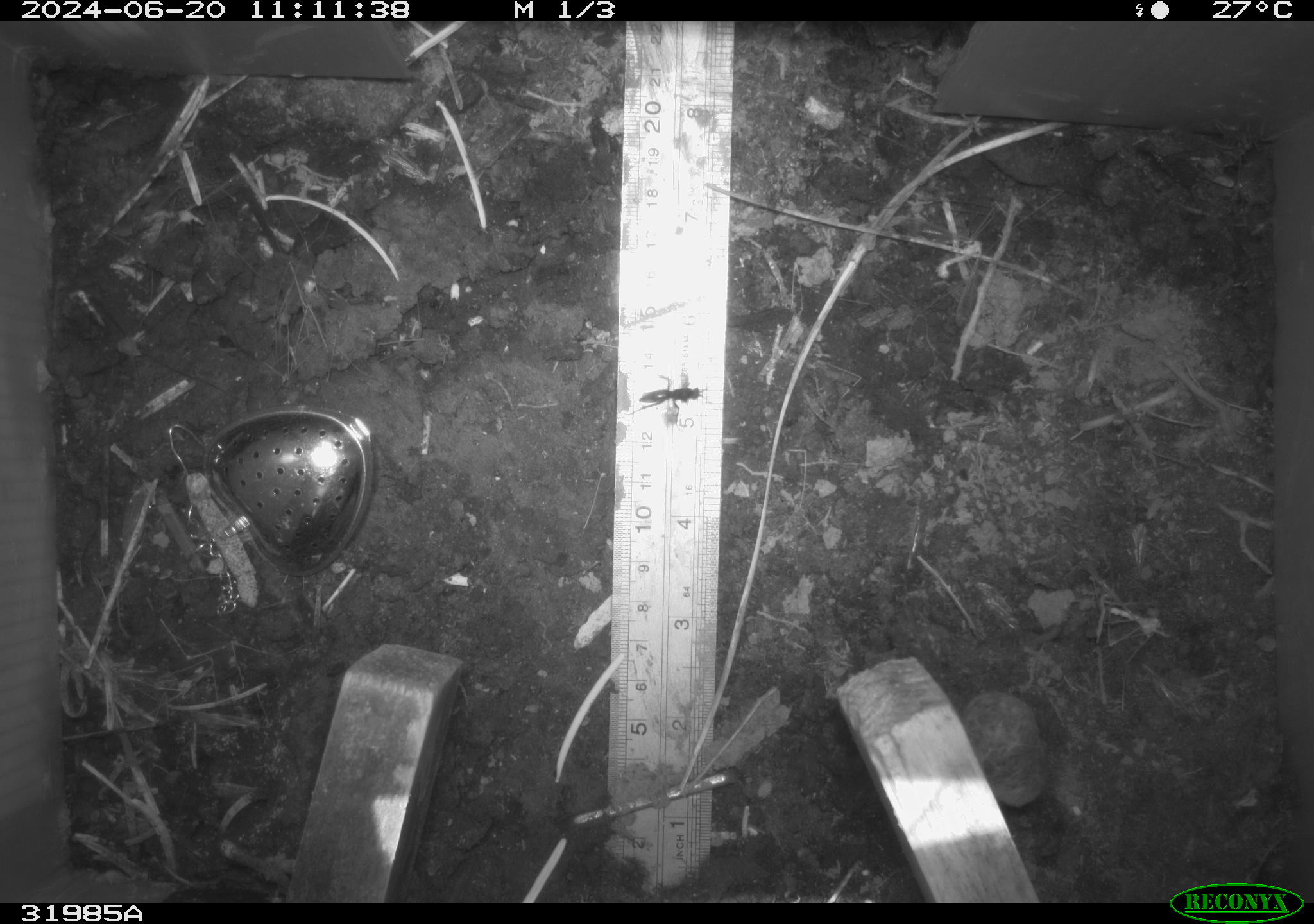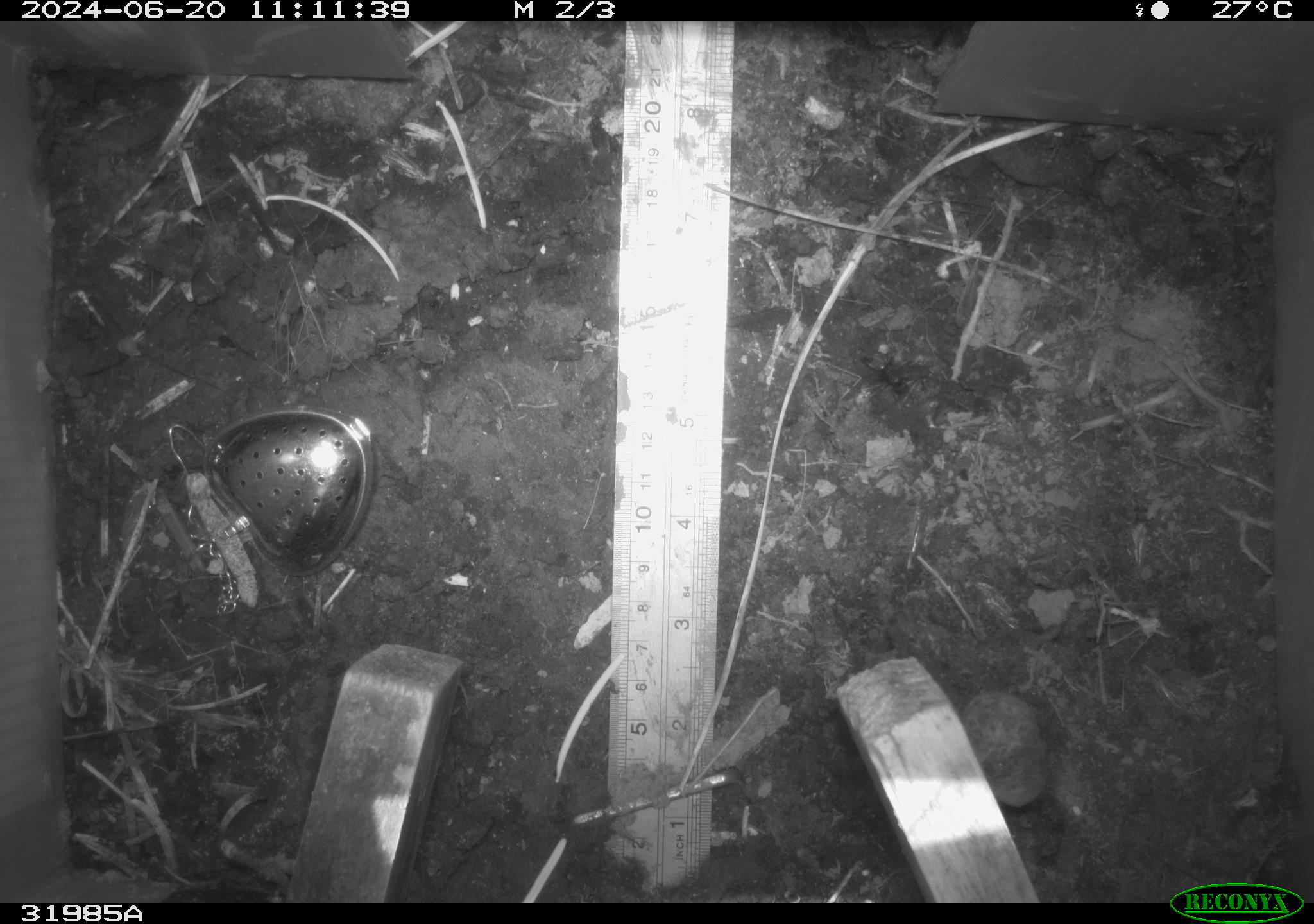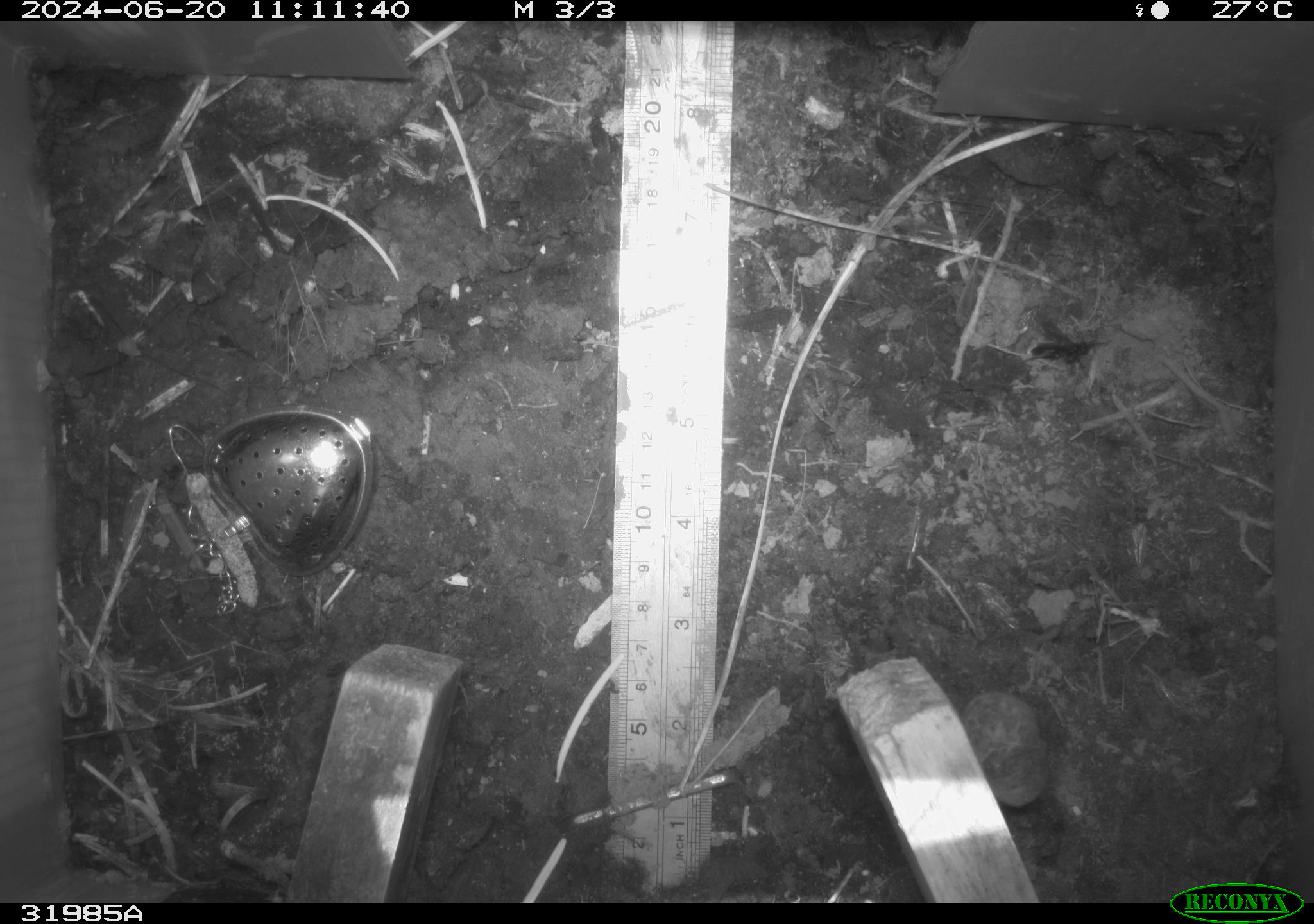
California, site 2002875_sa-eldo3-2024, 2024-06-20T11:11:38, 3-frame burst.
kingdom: Animalia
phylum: Arthropoda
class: Insecta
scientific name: Insecta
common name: insect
Insect (Insecta).